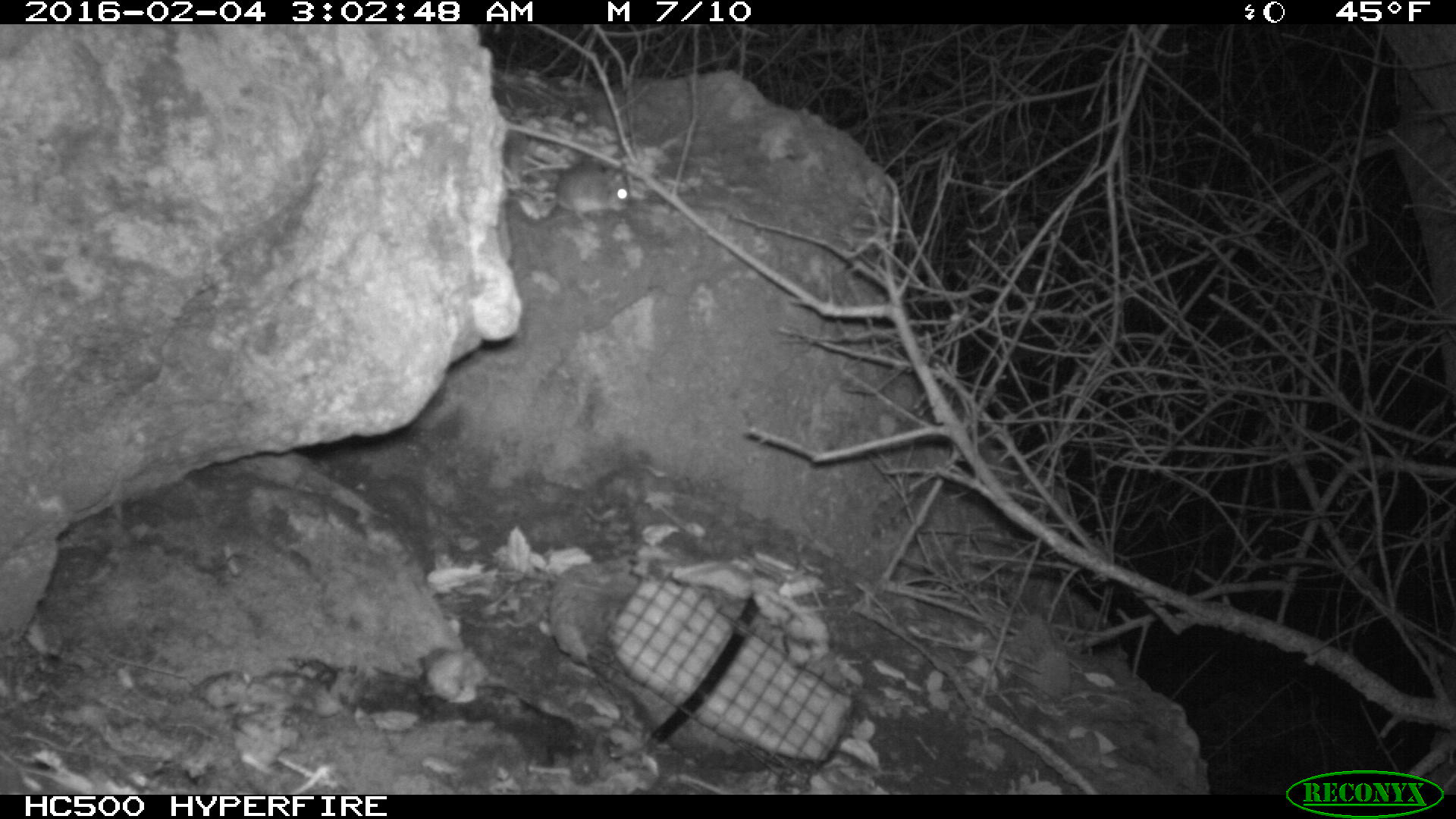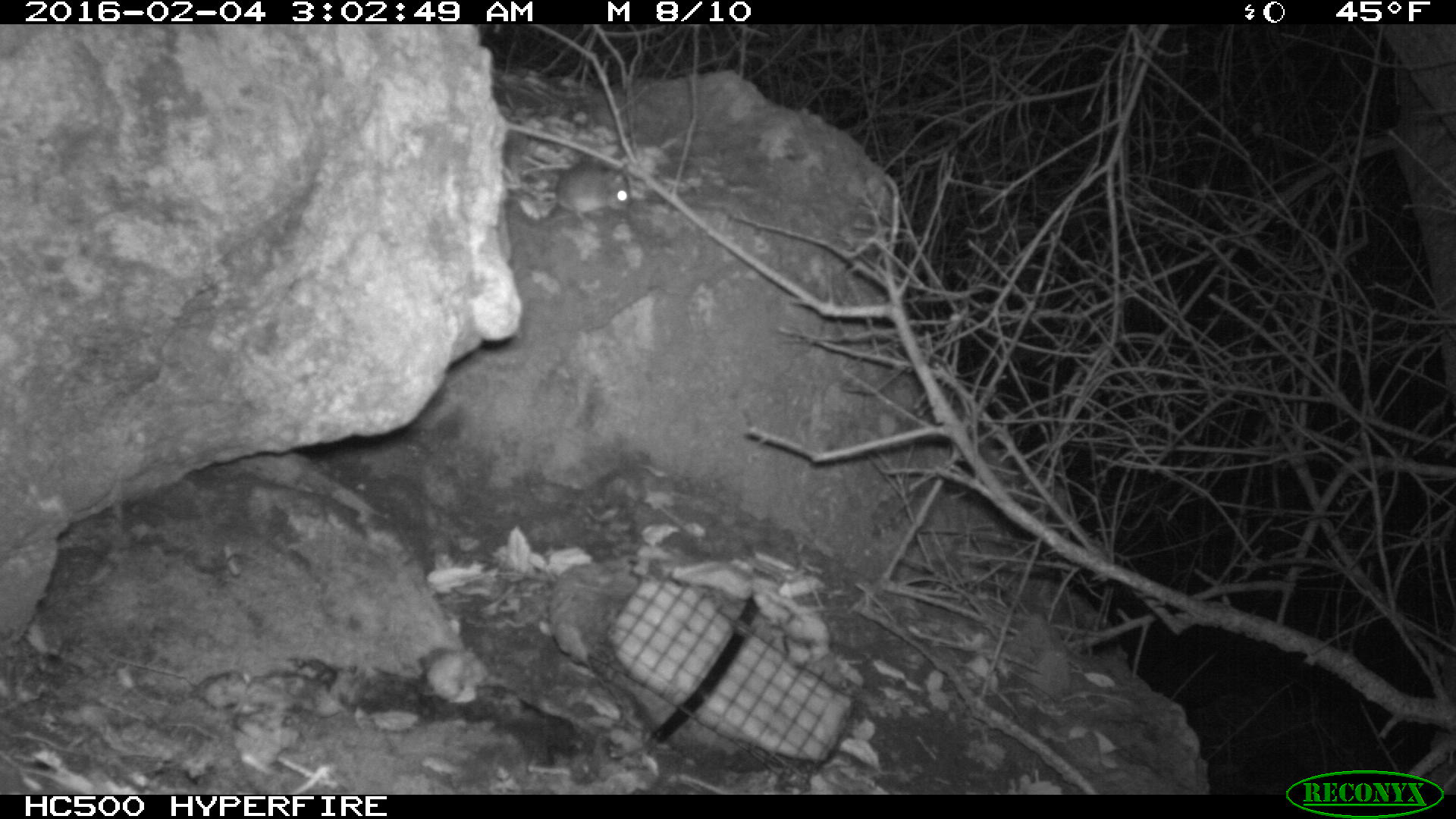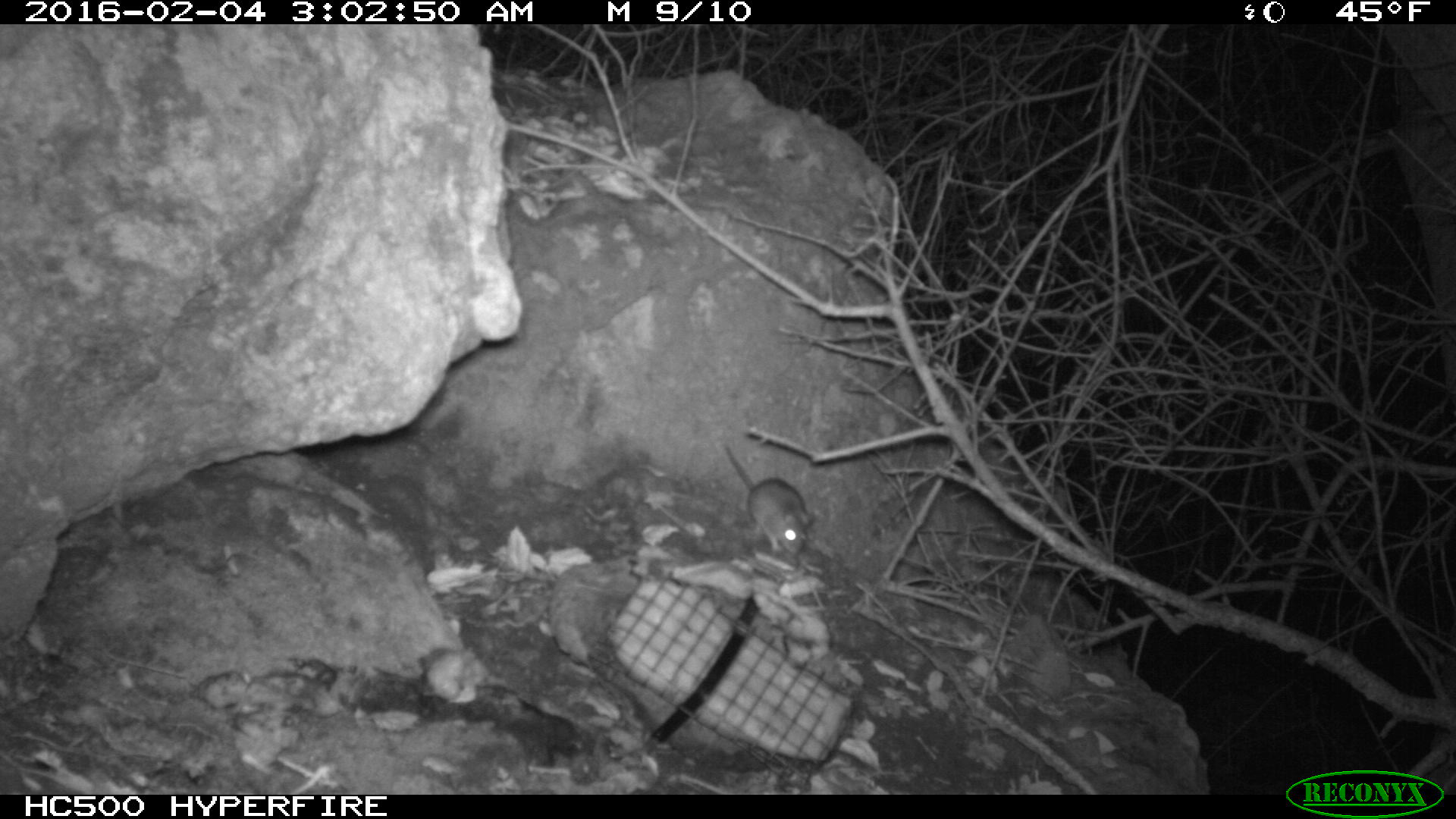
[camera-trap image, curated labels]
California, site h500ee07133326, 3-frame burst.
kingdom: Animalia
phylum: Chordata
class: Mammalia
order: Rodentia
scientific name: Rodentia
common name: rodent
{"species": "rodent (Rodentia)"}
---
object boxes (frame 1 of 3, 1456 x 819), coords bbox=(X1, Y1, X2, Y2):
rodent: bbox=(553, 155, 630, 221)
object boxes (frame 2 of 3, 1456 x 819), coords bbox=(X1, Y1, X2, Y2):
rodent: bbox=(496, 158, 632, 218)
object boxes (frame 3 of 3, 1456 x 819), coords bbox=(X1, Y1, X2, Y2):
rodent: bbox=(723, 443, 814, 557)